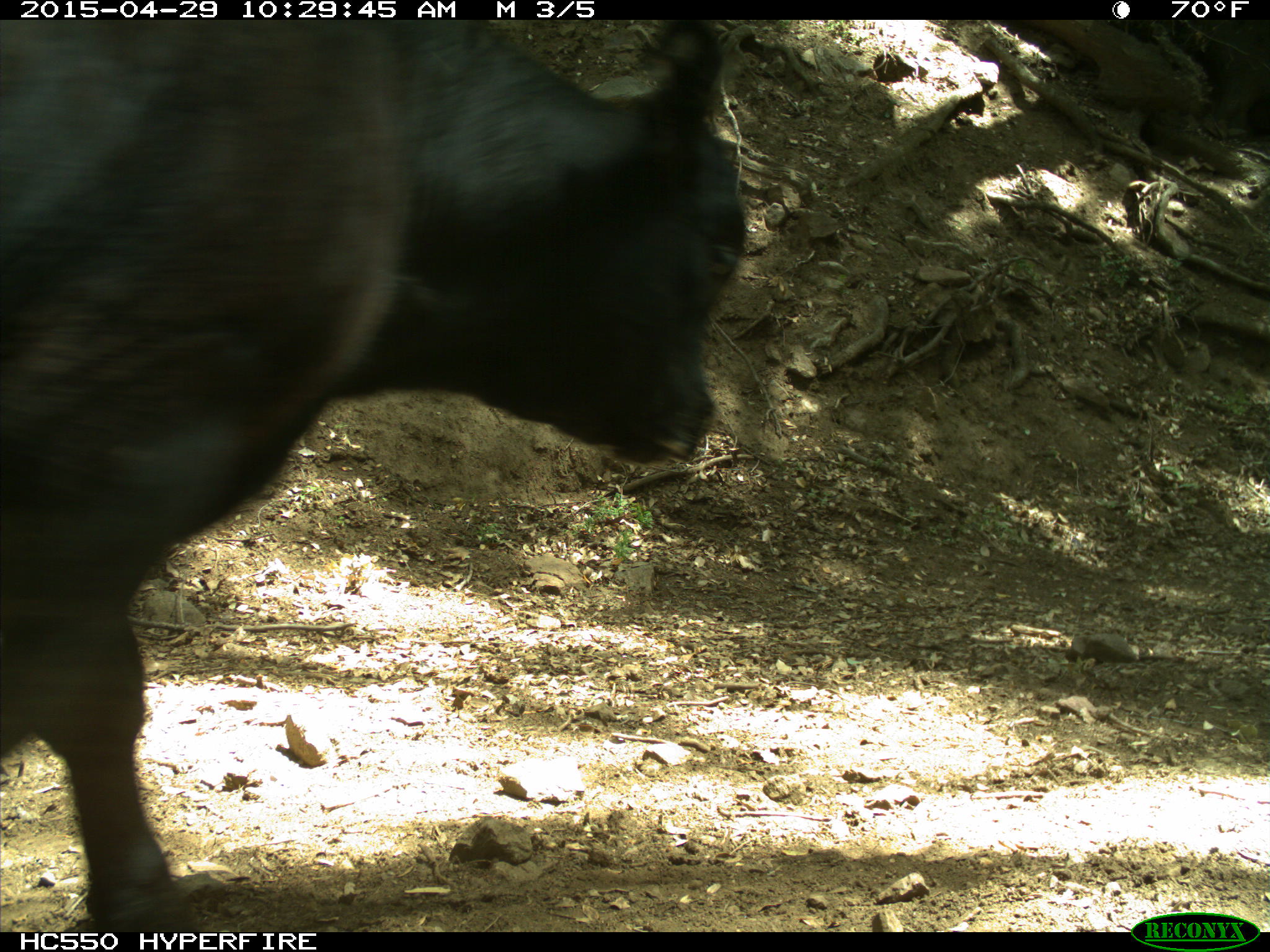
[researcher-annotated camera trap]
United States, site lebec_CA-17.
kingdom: Animalia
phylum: Chordata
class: Mammalia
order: Artiodactyla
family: Bovidae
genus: Bos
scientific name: Bos taurus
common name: domestic cow